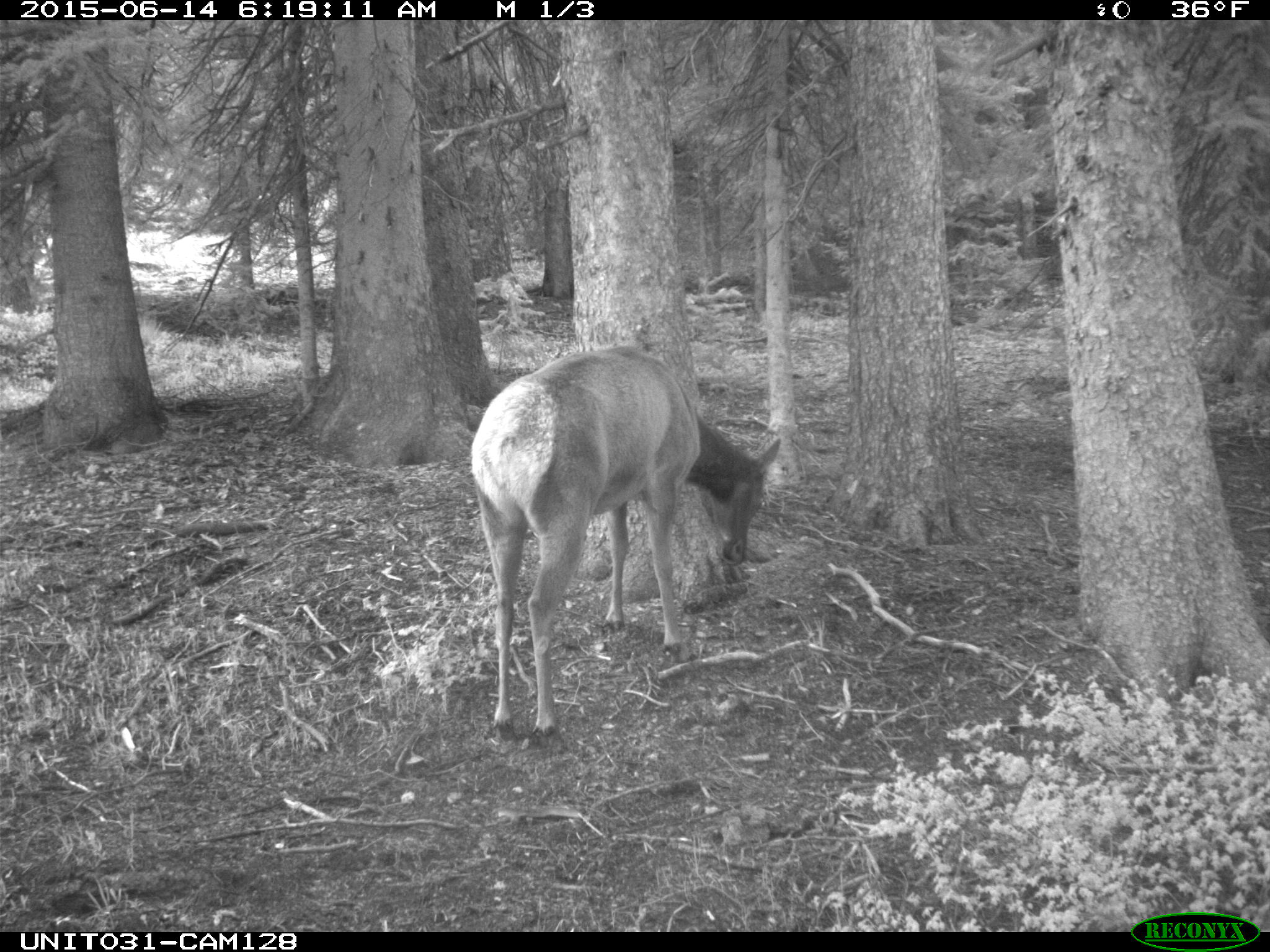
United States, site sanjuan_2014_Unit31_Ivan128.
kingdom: Animalia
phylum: Chordata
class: Mammalia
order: Artiodactyla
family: Cervidae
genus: Cervus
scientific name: Cervus elaphus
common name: red deer